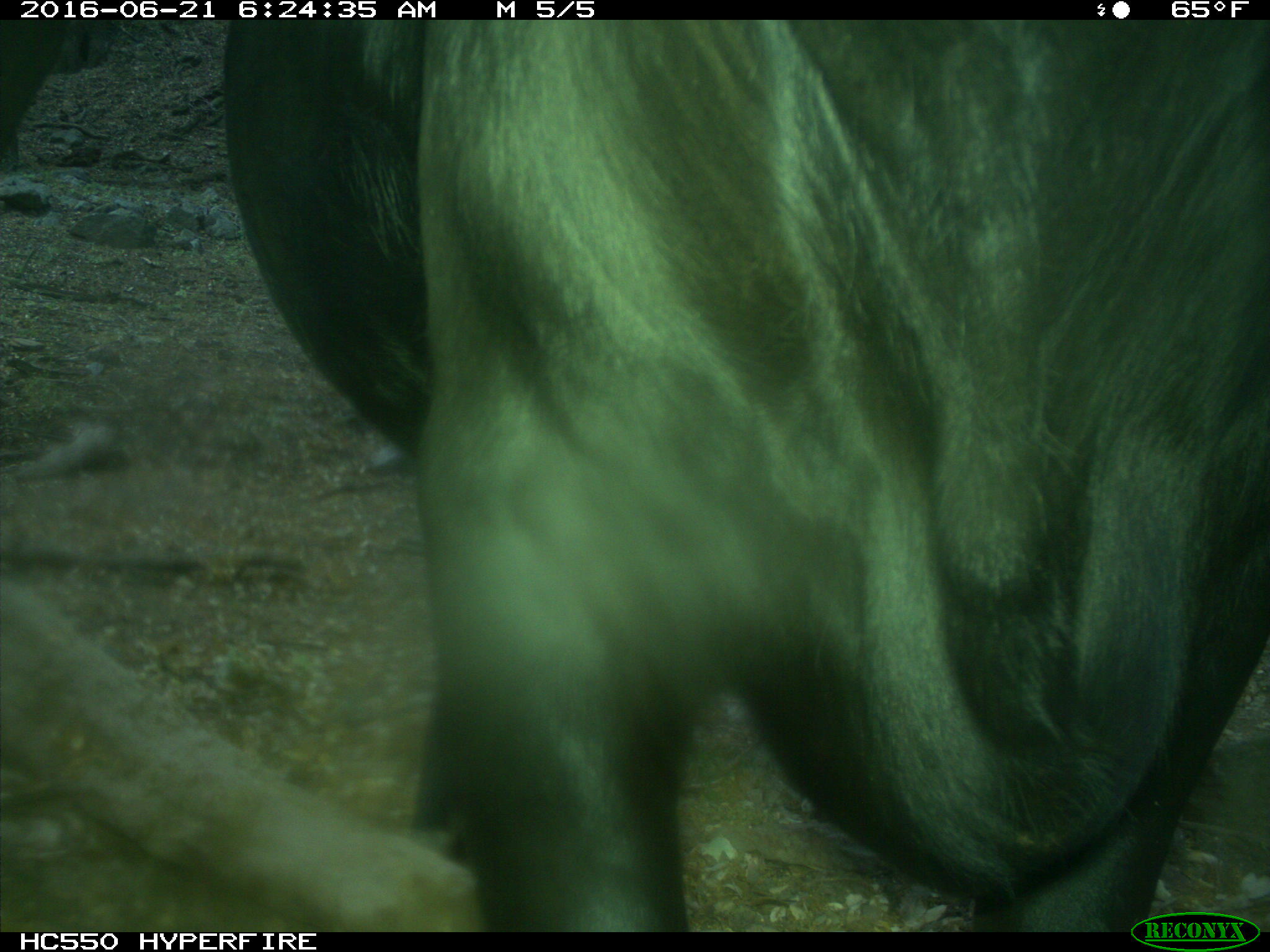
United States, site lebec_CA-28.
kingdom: Animalia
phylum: Chordata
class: Mammalia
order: Artiodactyla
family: Bovidae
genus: Bos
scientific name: Bos taurus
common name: domestic cow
Bos taurus (domestic cow).